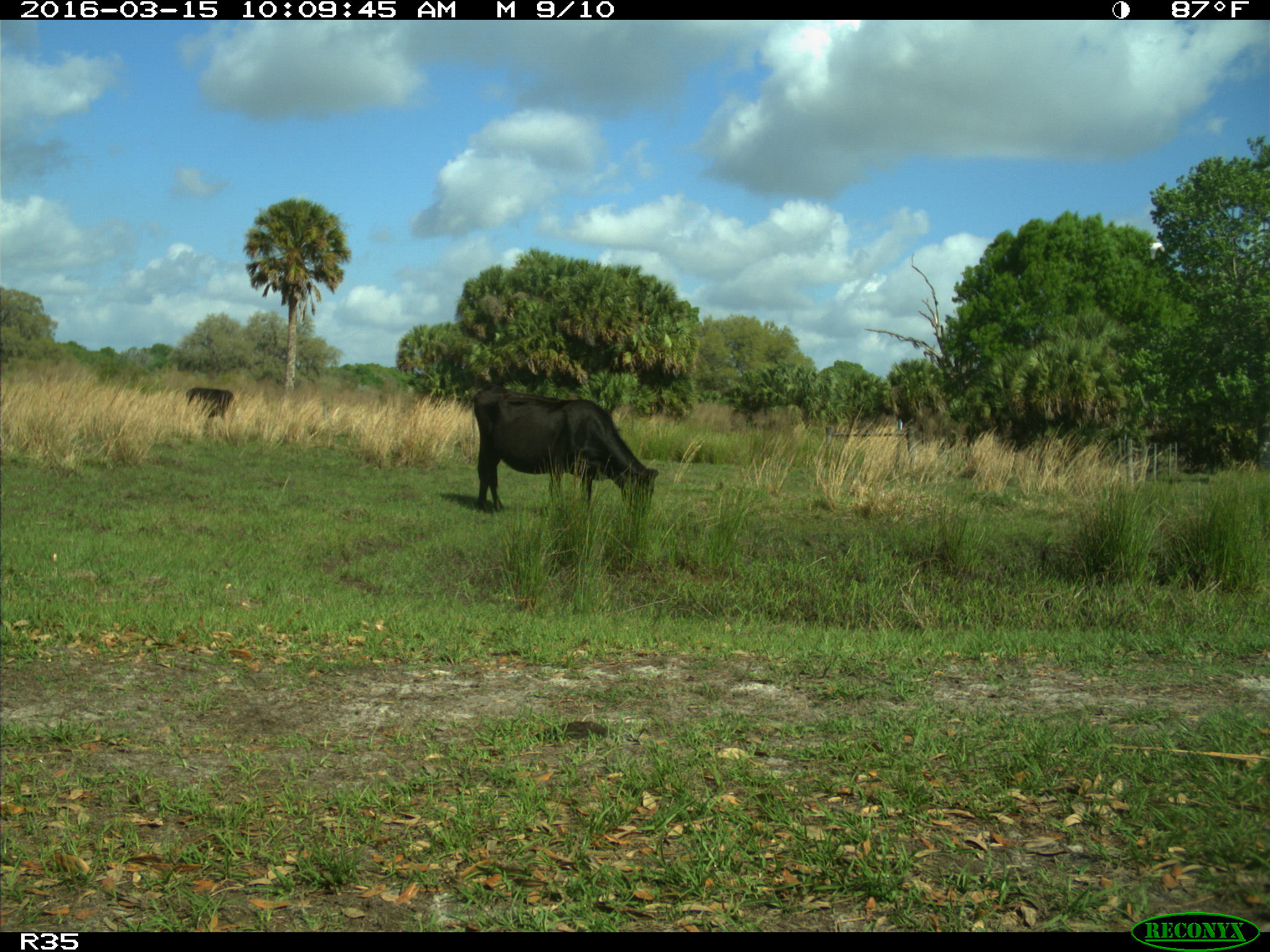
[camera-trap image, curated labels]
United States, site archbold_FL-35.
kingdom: Animalia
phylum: Chordata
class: Mammalia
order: Artiodactyla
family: Bovidae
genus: Bos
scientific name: Bos taurus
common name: domestic cow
Bos taurus (domestic cow).